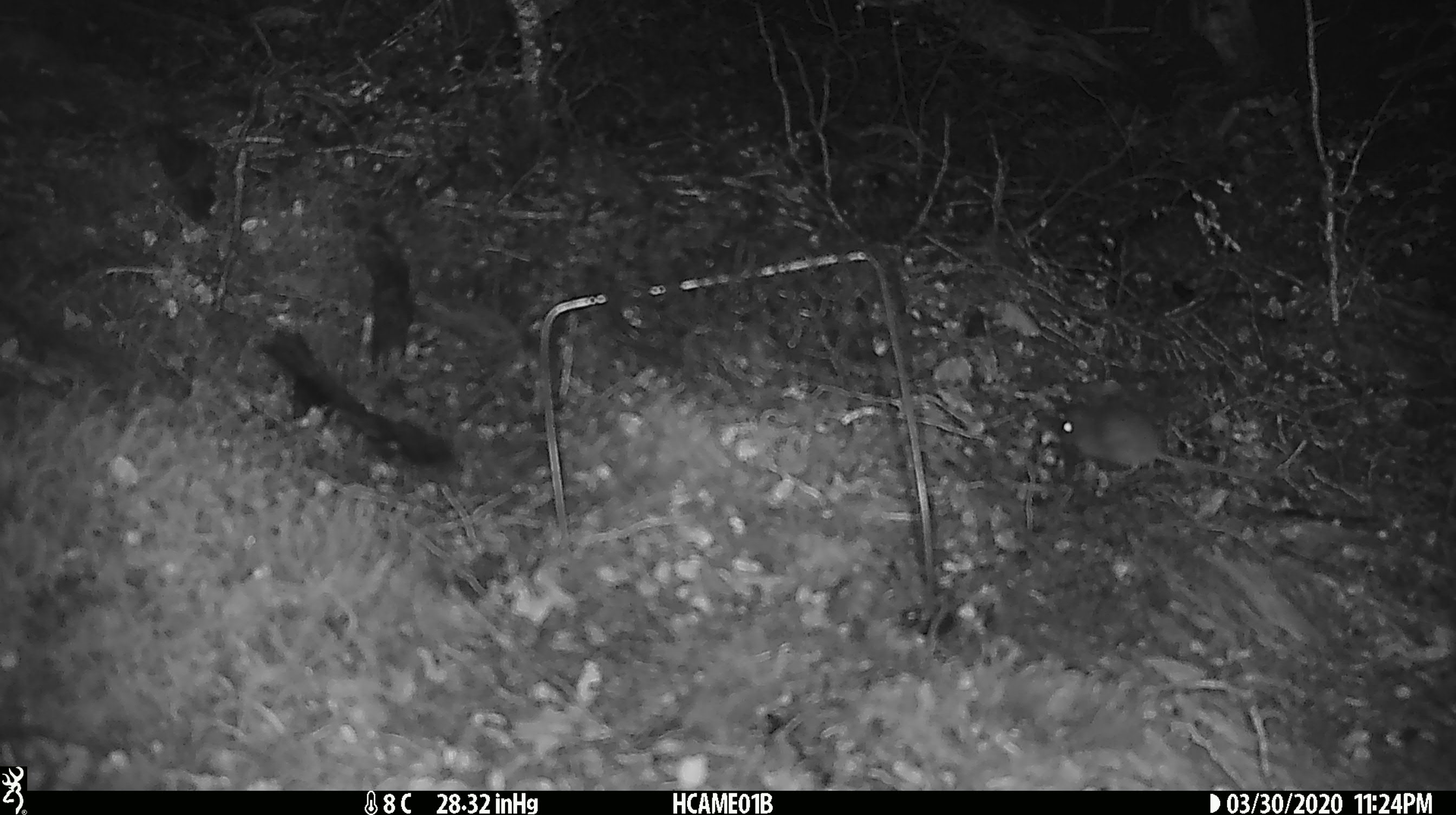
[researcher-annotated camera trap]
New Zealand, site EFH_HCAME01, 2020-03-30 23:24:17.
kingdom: Animalia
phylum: Chordata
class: Mammalia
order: Rodentia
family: Muridae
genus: Mus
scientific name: Mus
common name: mouse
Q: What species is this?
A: Mouse (Mus).